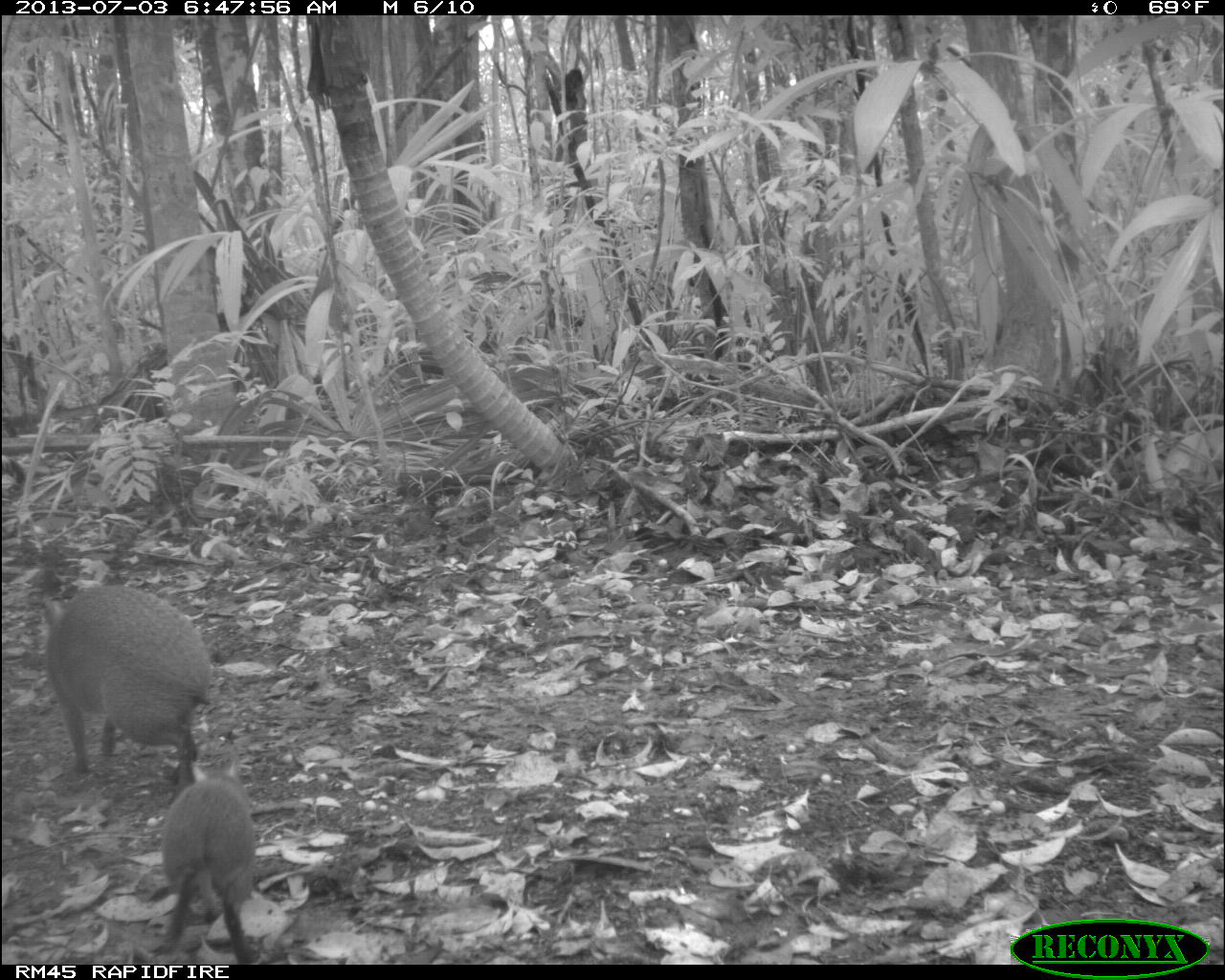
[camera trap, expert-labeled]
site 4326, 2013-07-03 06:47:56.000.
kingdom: Animalia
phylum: Chordata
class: Mammalia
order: Rodentia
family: Dasyproctidae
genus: Dasyprocta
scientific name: Dasyprocta punctata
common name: central american agouti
Dasyprocta punctata (central american agouti), count 2.